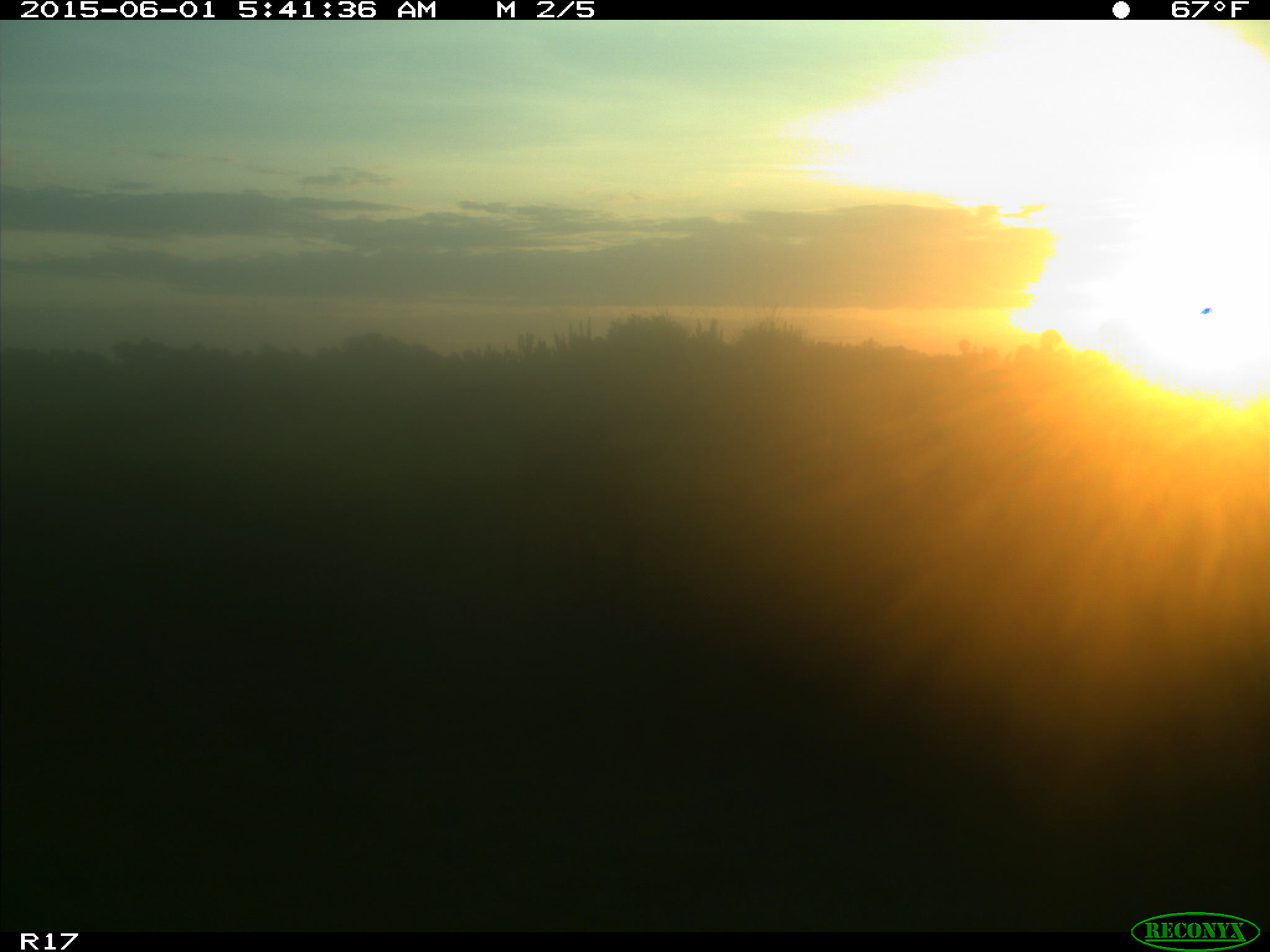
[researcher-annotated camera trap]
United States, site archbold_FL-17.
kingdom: Animalia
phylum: Chordata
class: Mammalia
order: Artiodactyla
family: Bovidae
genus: Bos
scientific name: Bos taurus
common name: domestic cow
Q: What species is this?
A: Bos taurus (domestic cow).